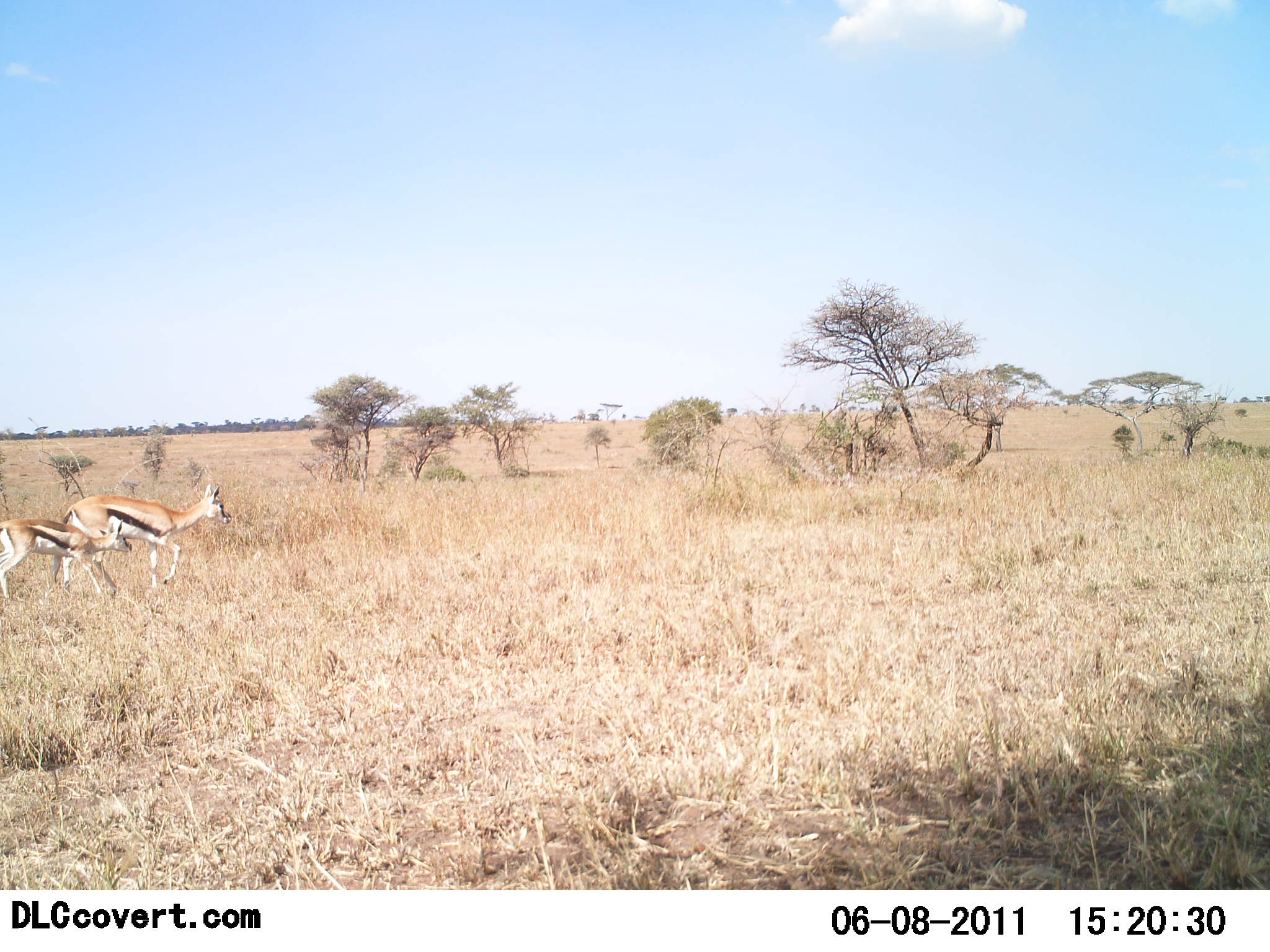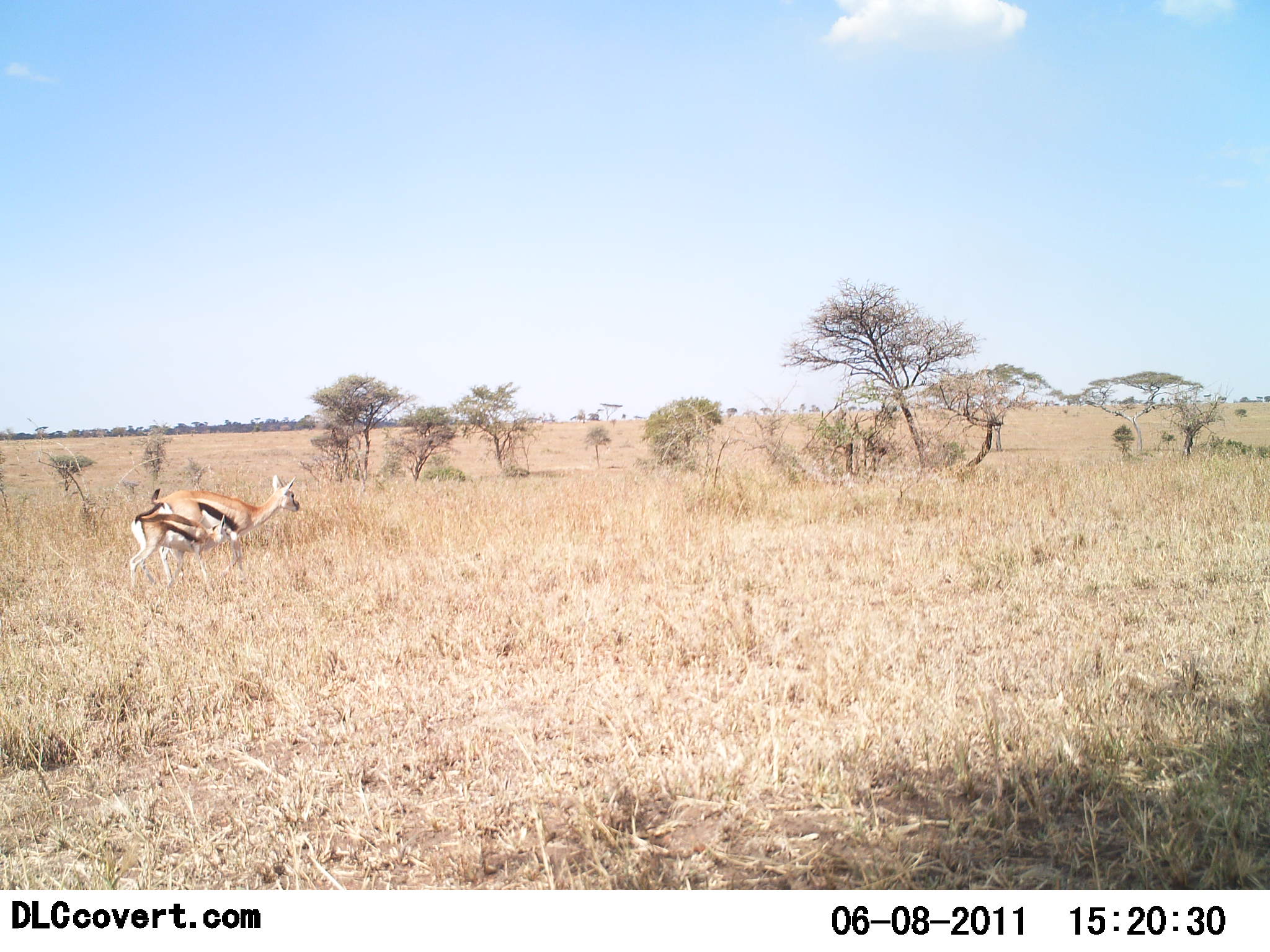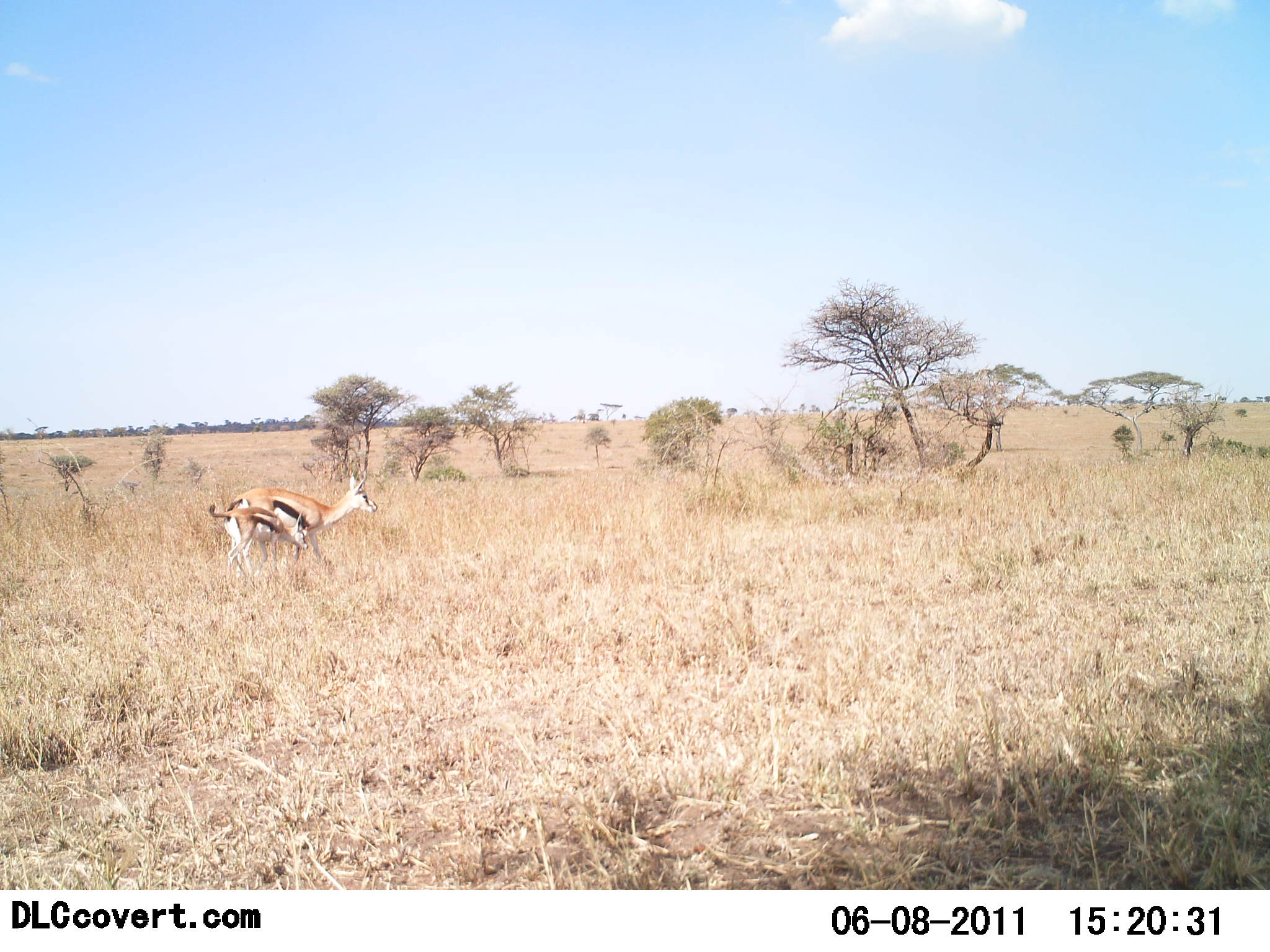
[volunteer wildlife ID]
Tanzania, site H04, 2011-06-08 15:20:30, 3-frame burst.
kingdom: Animalia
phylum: Chordata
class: Mammalia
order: Artiodactyla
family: Bovidae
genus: Eudorcas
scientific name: Eudorcas thomsonii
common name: thomson's gazelle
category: gazellethomsons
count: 2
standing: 17%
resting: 0%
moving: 92%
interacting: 0%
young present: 42%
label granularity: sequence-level